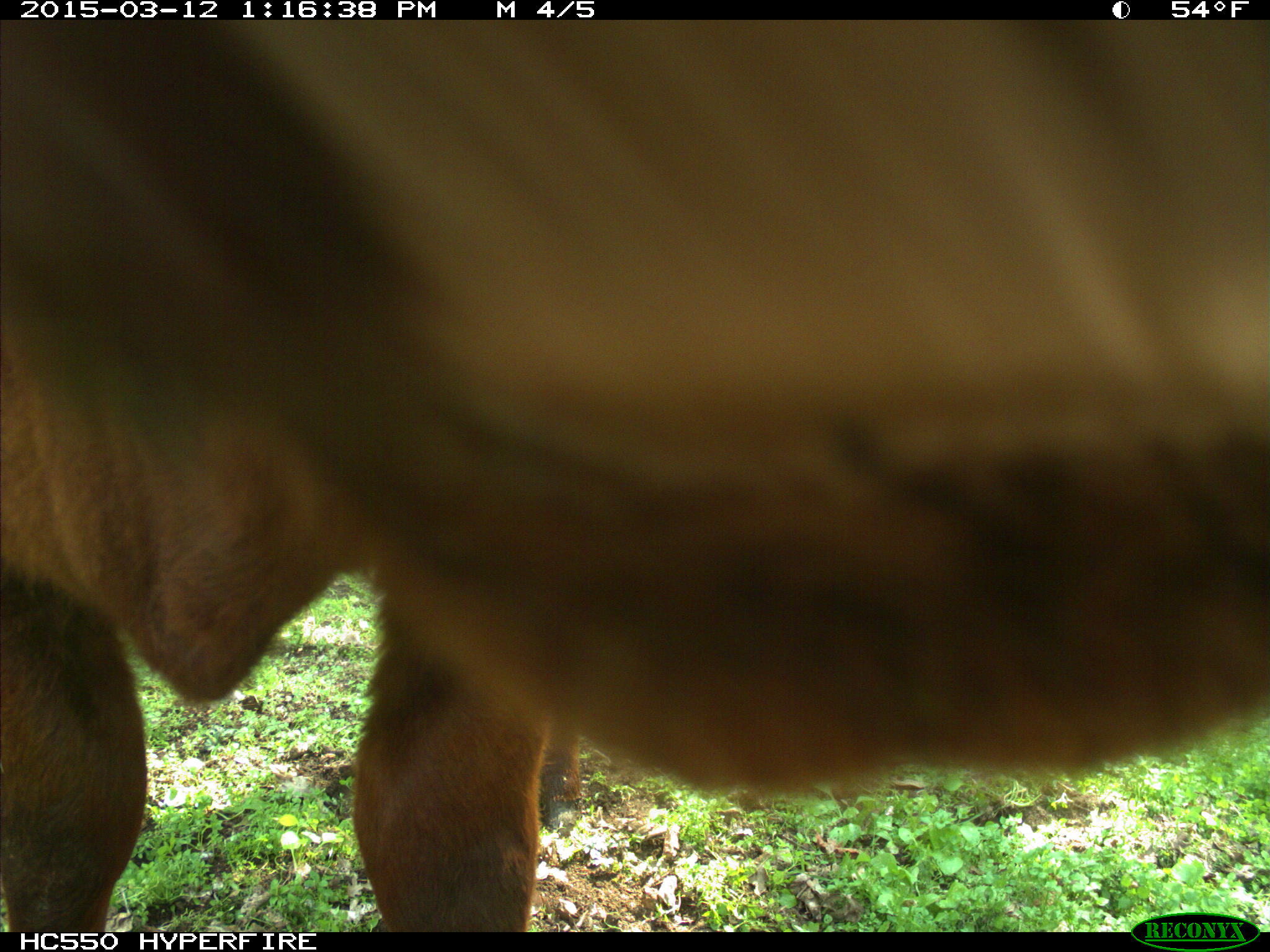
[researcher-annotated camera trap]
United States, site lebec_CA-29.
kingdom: Animalia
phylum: Chordata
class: Mammalia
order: Artiodactyla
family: Bovidae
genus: Bos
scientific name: Bos taurus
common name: domestic cow